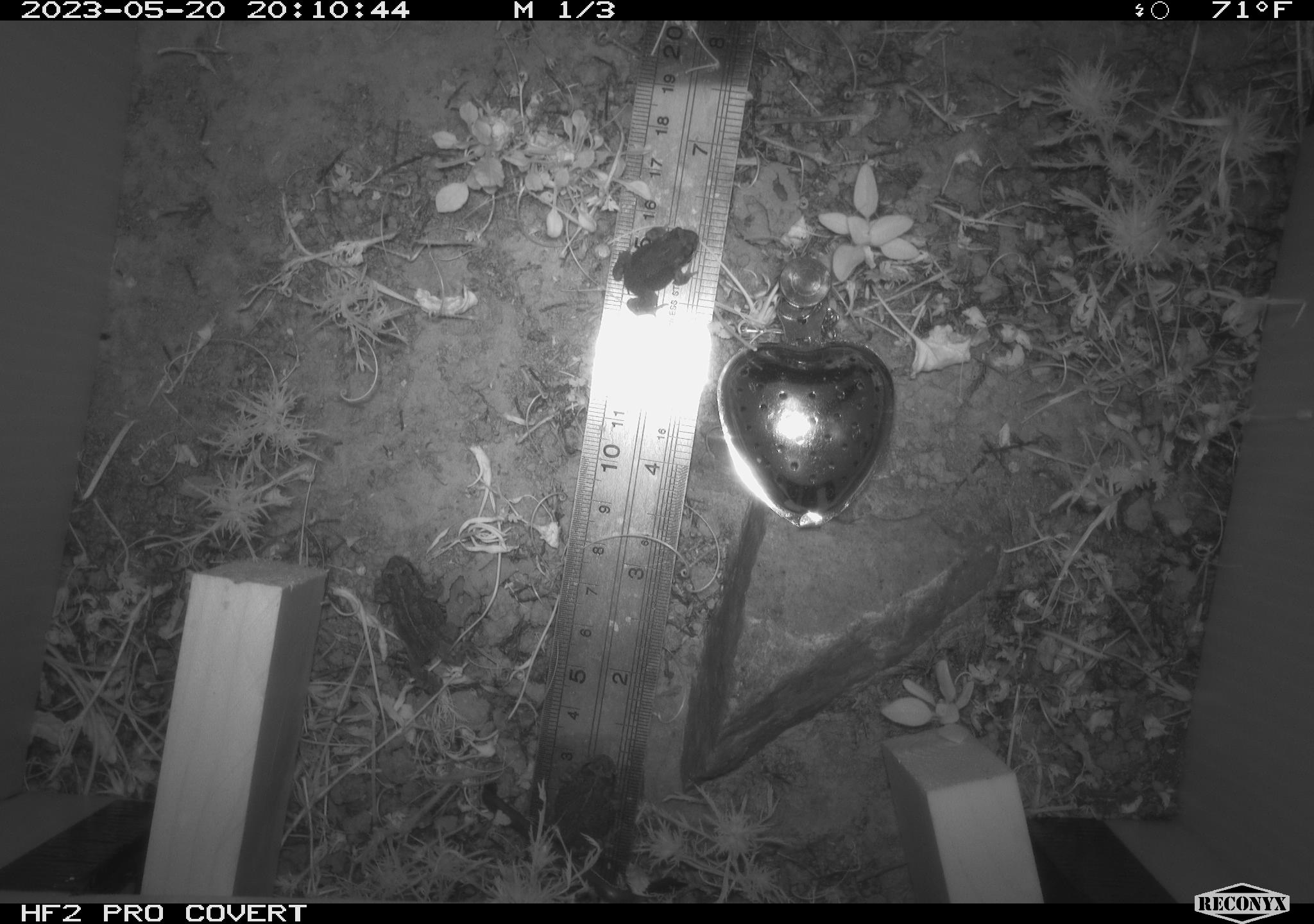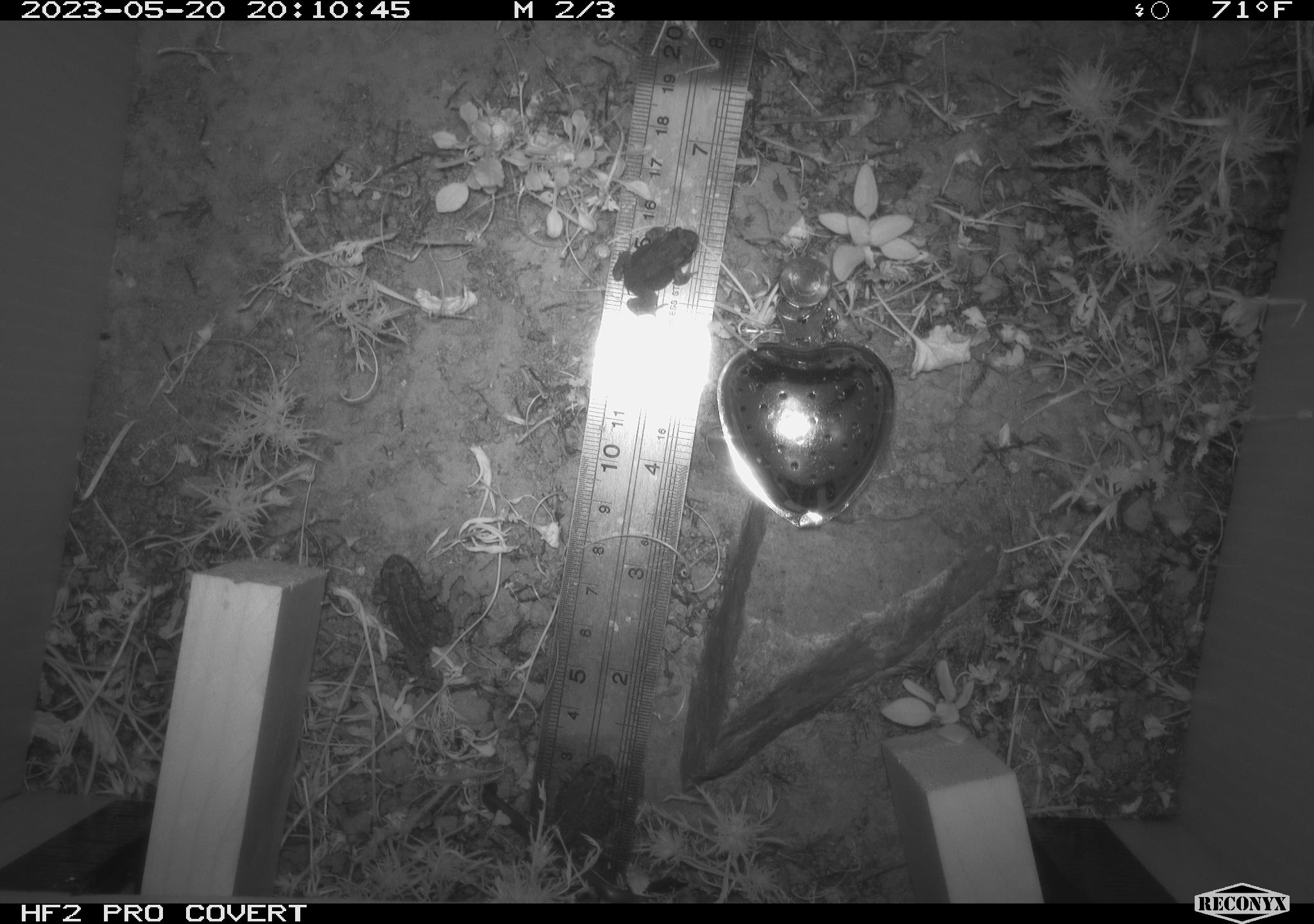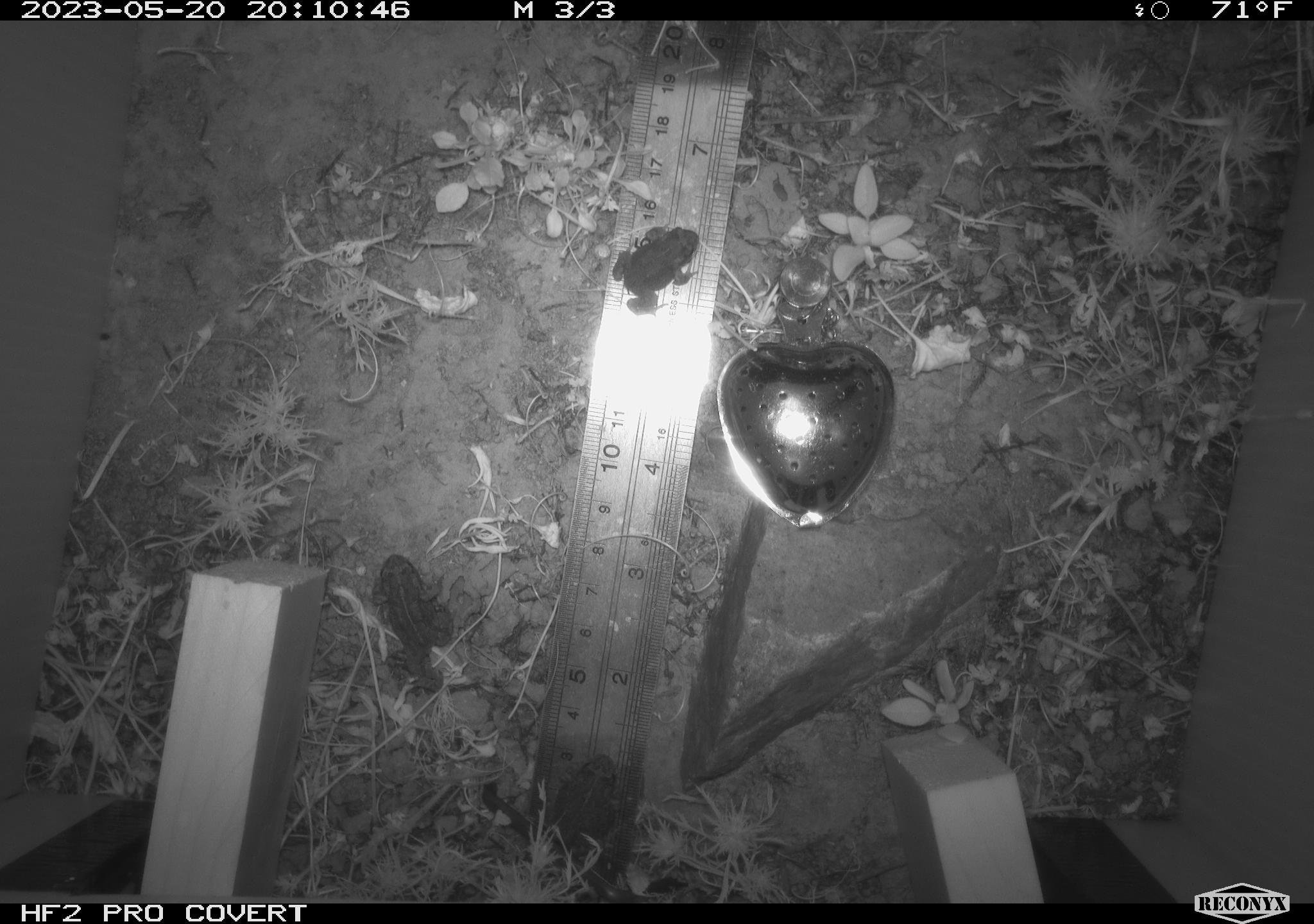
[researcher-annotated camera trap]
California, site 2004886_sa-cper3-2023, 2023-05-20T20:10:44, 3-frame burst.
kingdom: Animalia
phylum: Chordata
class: Amphibia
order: Anura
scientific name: Anura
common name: frogs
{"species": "frogs (Anura)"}